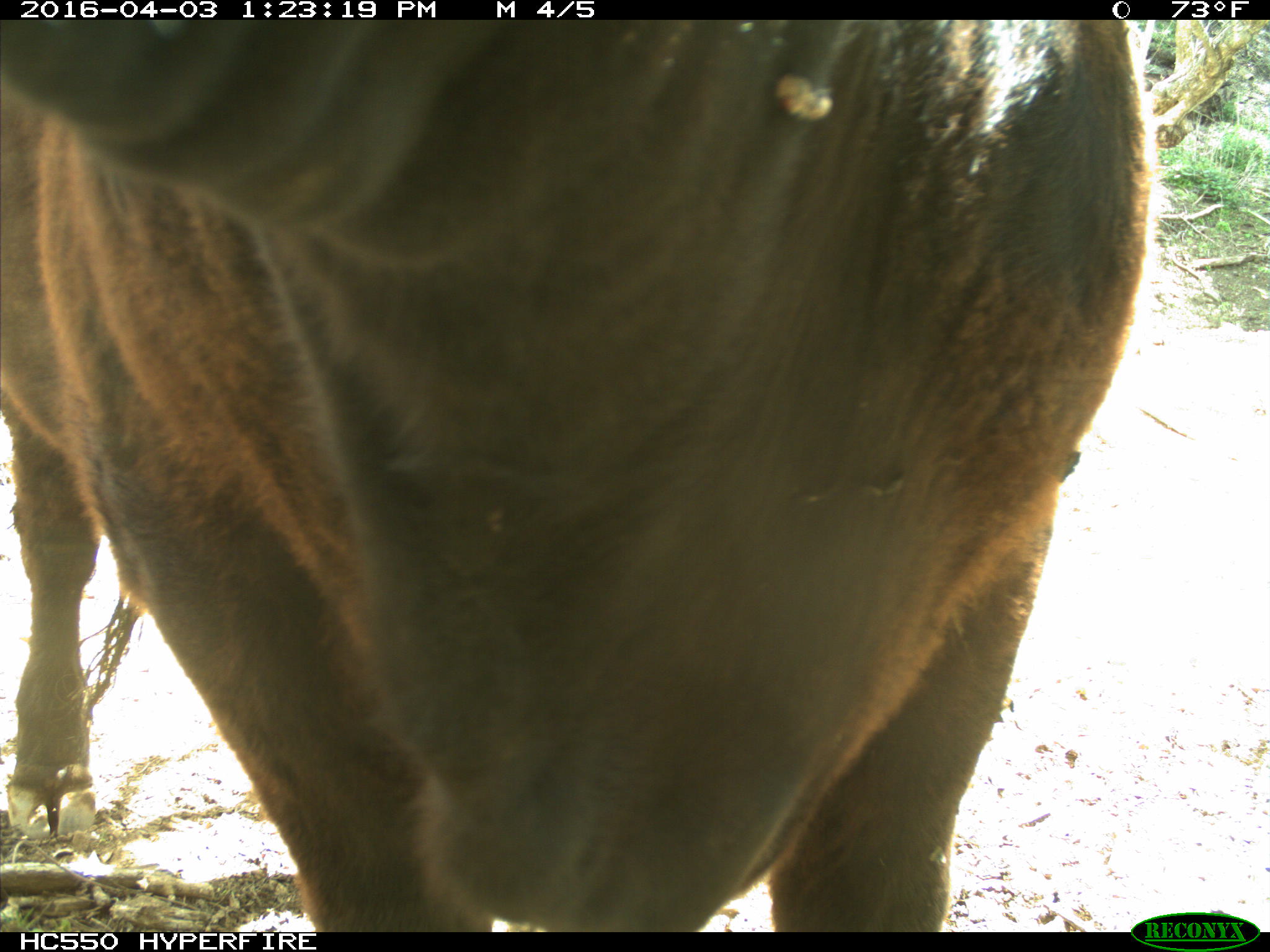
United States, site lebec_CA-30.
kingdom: Animalia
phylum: Chordata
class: Mammalia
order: Artiodactyla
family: Bovidae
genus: Bos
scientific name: Bos taurus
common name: domestic cow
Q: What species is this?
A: Bos taurus (domestic cow).